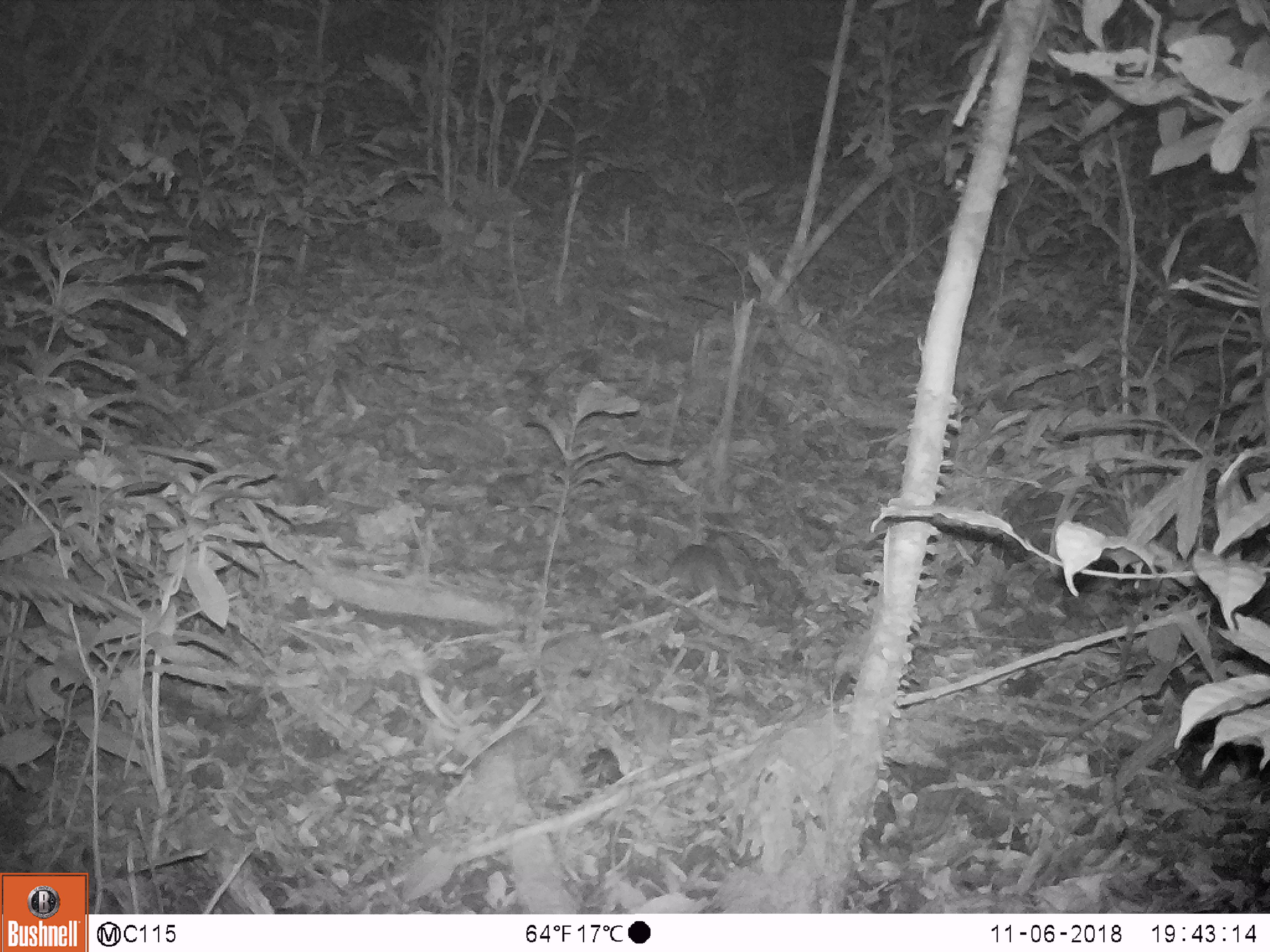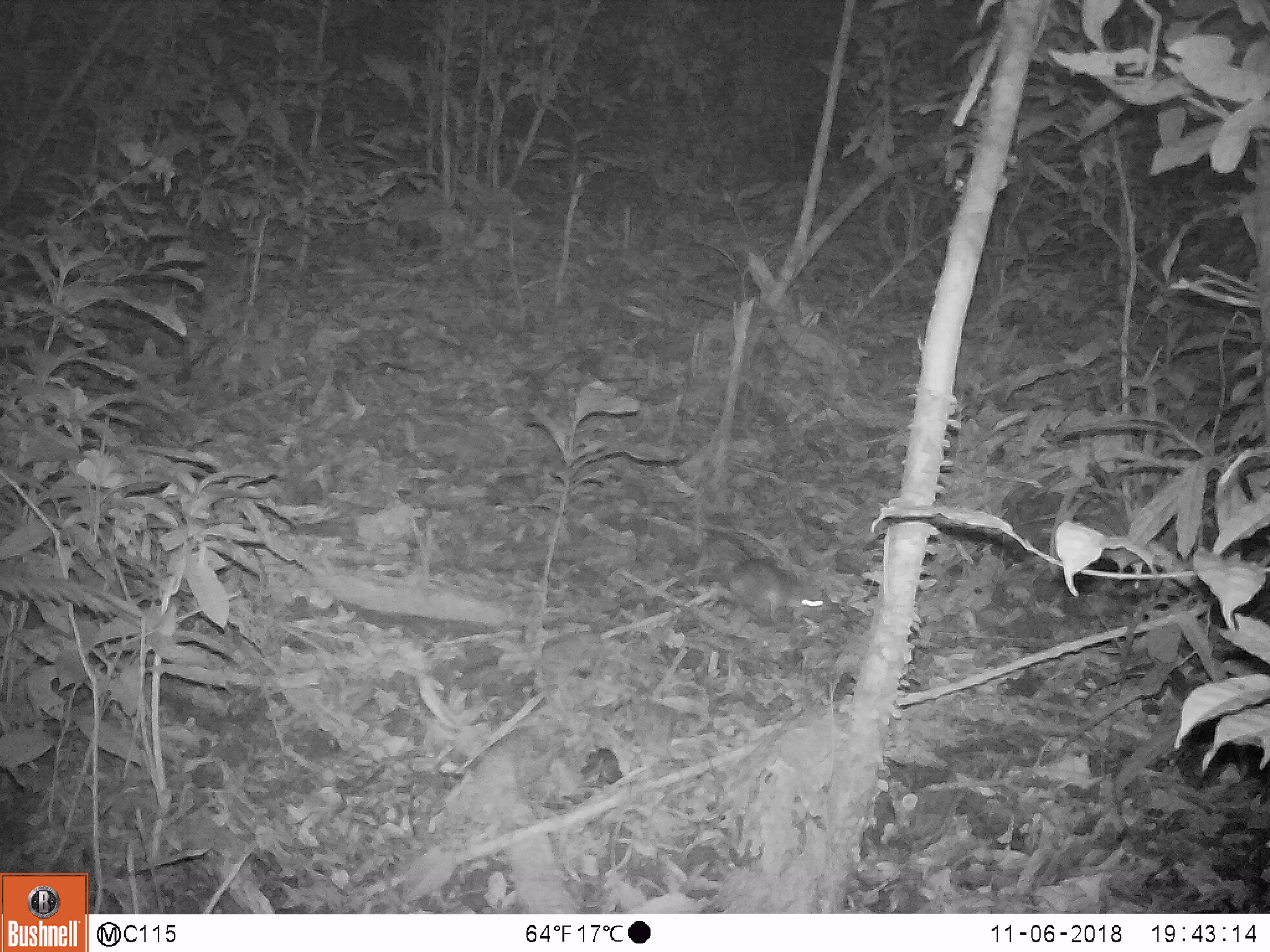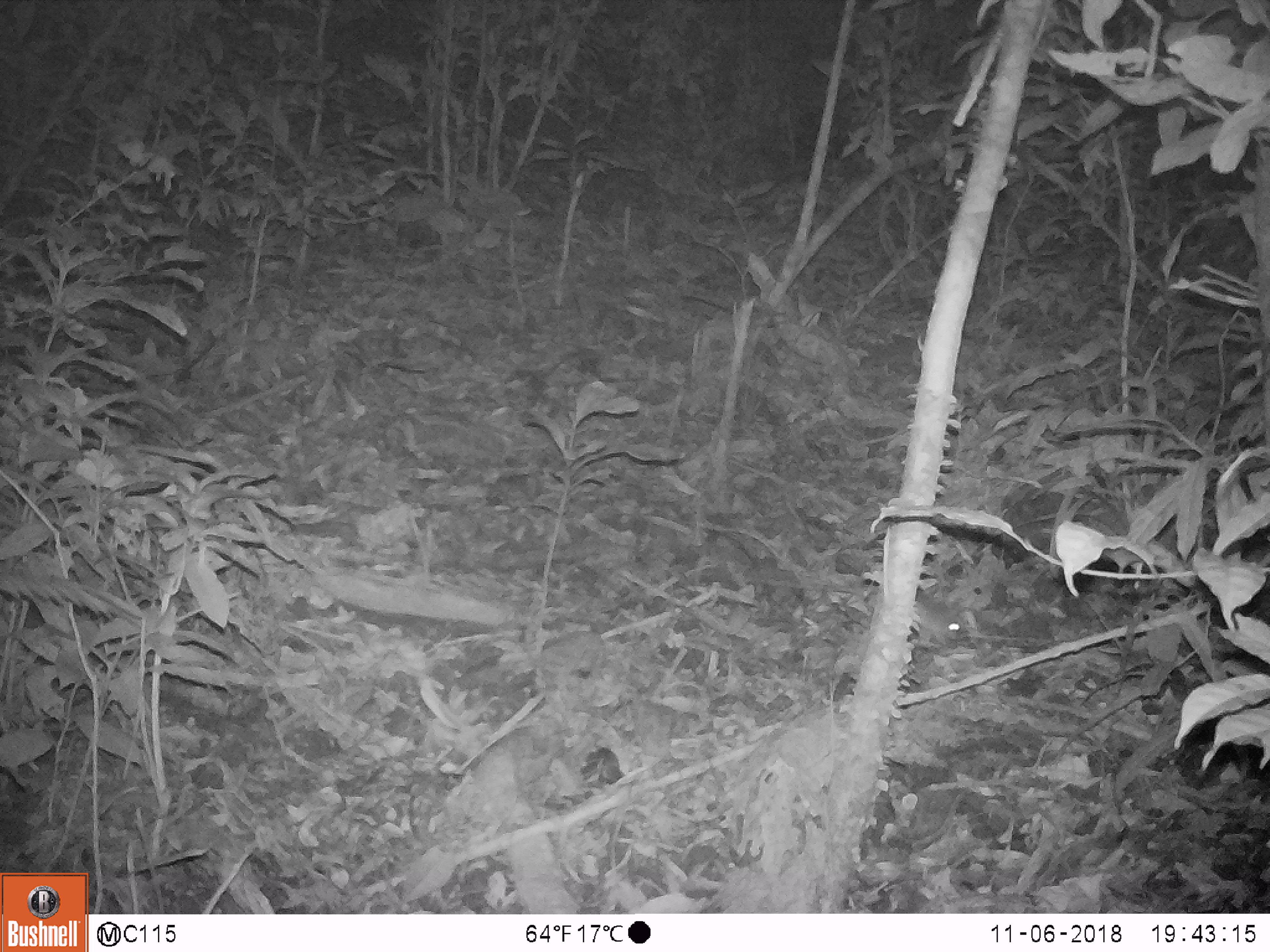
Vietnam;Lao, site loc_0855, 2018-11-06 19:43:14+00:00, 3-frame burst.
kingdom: Animalia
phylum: Chordata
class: Mammalia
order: Rodentia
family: Muridae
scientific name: Muridae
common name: old-world mice and rats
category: unidentified murid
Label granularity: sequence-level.